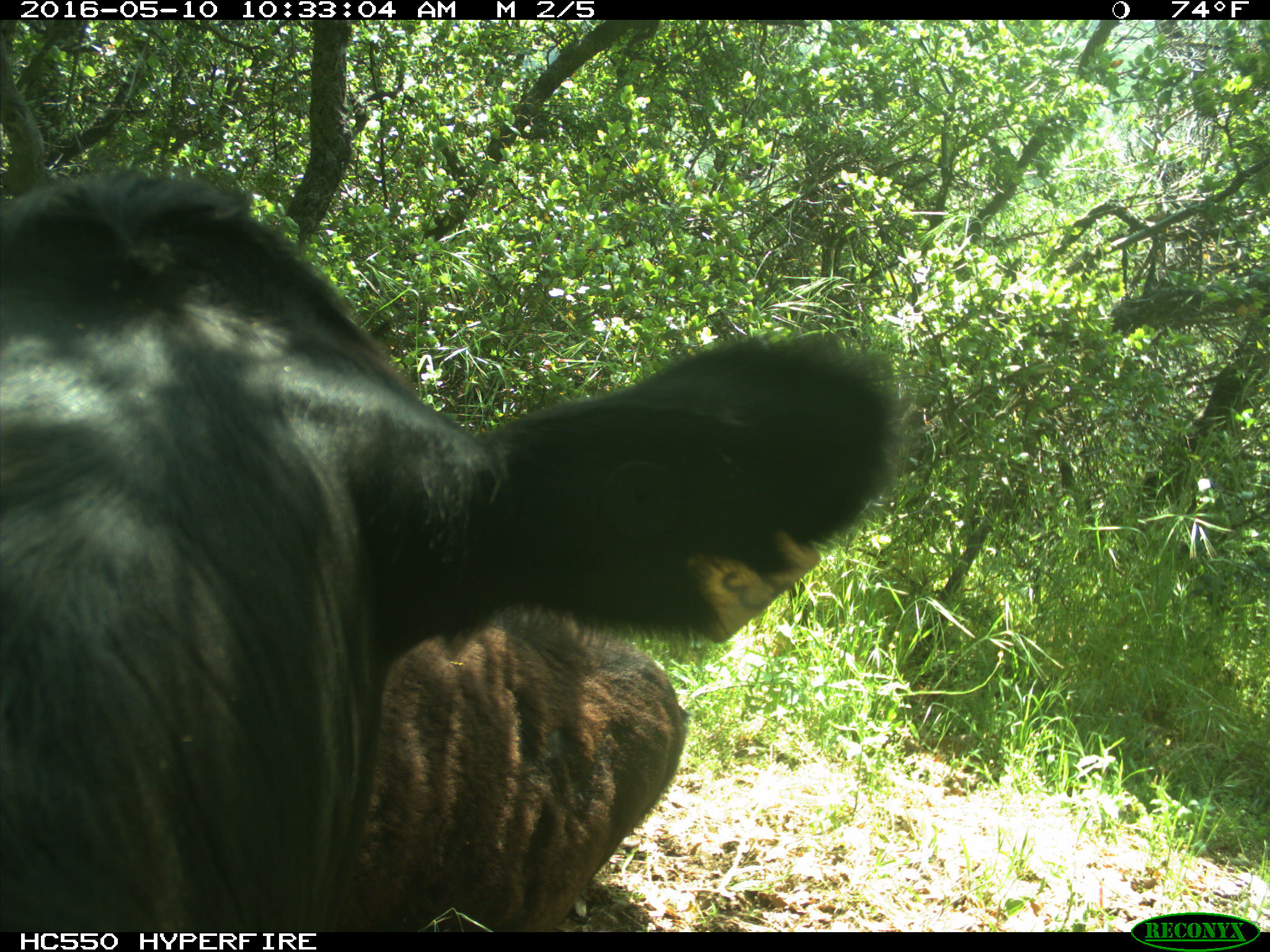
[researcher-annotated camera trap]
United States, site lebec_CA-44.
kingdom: Animalia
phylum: Chordata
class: Mammalia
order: Artiodactyla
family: Bovidae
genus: Bos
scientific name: Bos taurus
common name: domestic cow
Bos taurus (domestic cow).